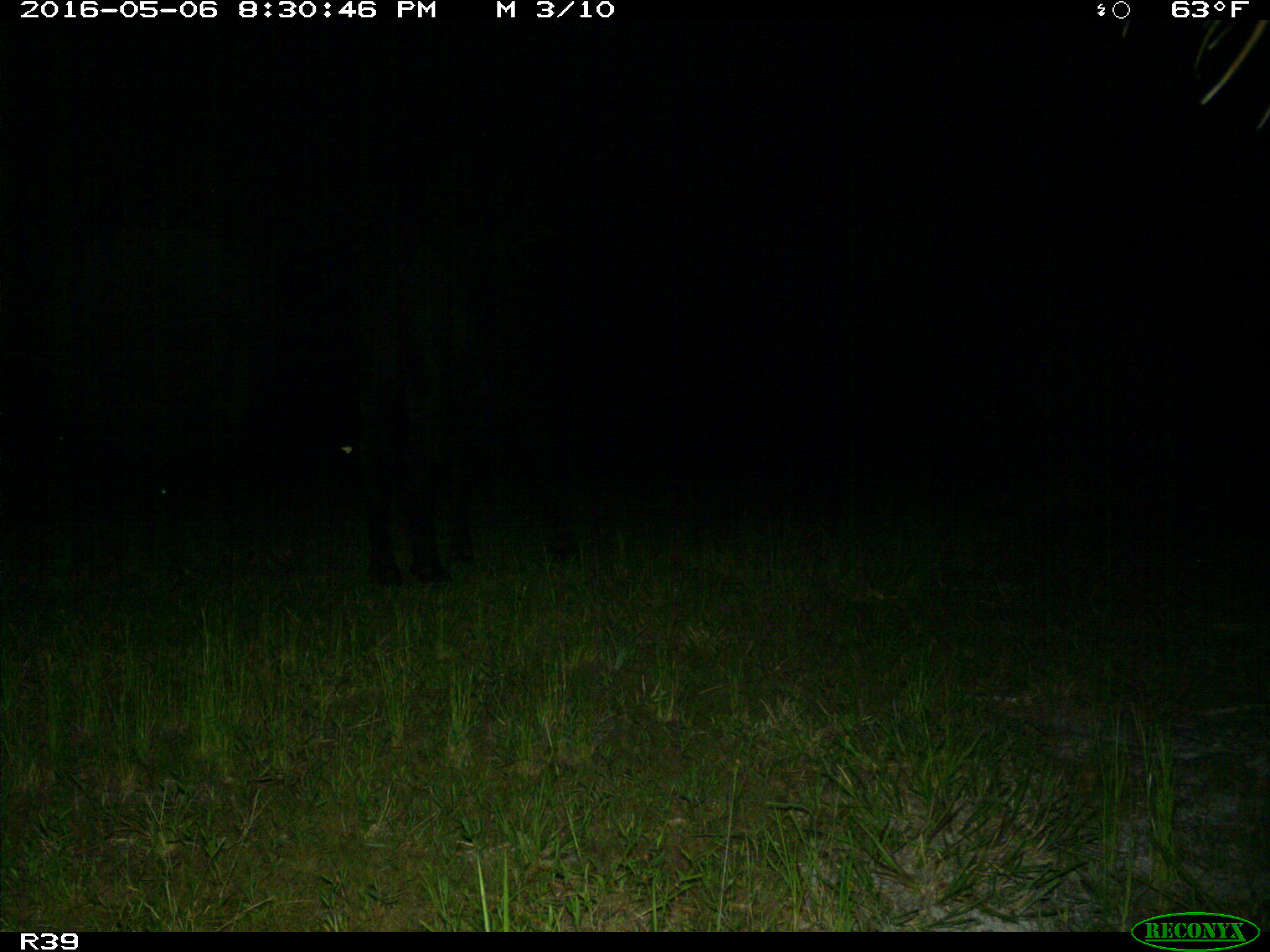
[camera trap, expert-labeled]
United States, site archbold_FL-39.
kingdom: Animalia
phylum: Chordata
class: Mammalia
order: Artiodactyla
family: Bovidae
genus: Bos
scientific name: Bos taurus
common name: domestic cow